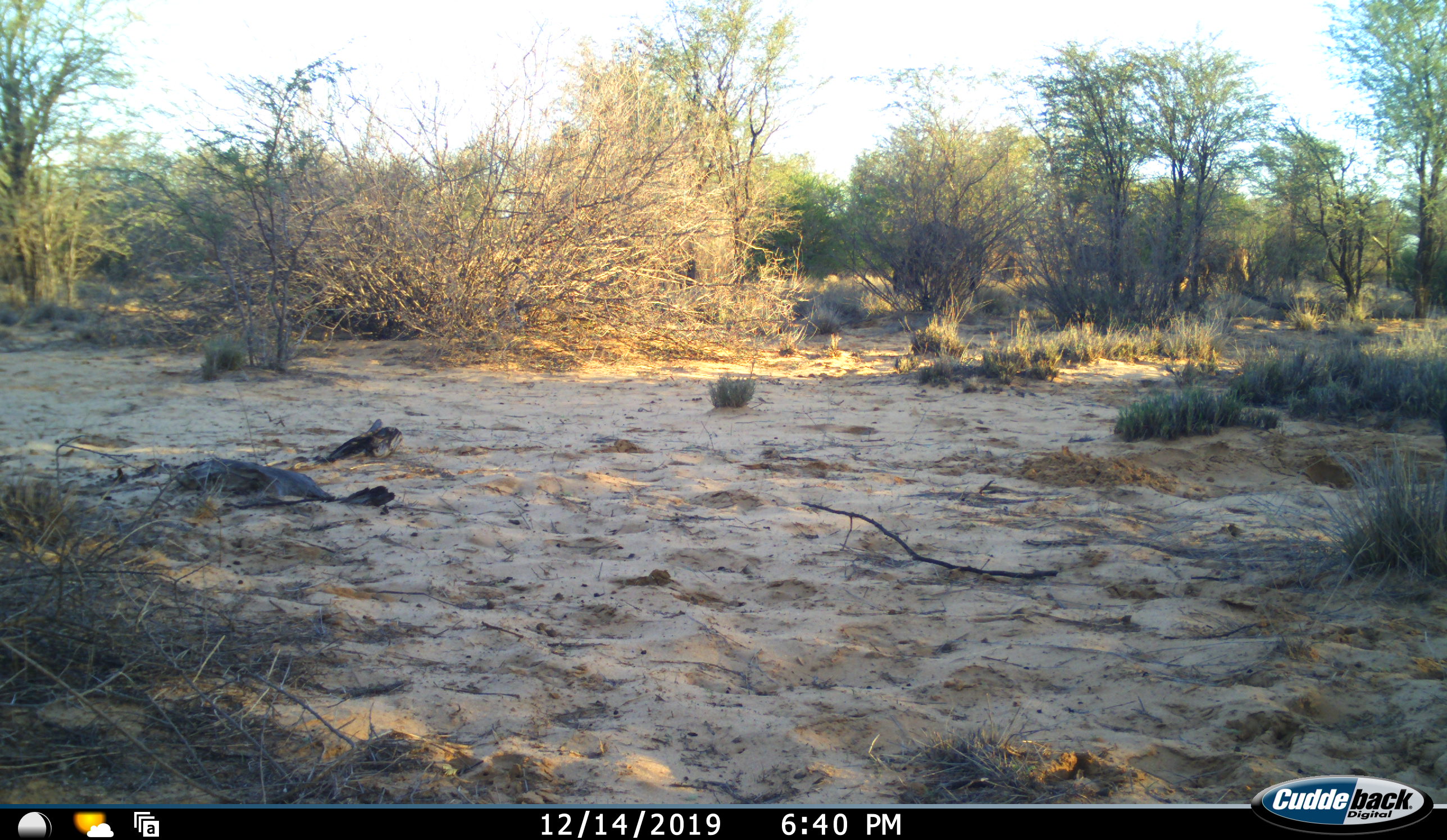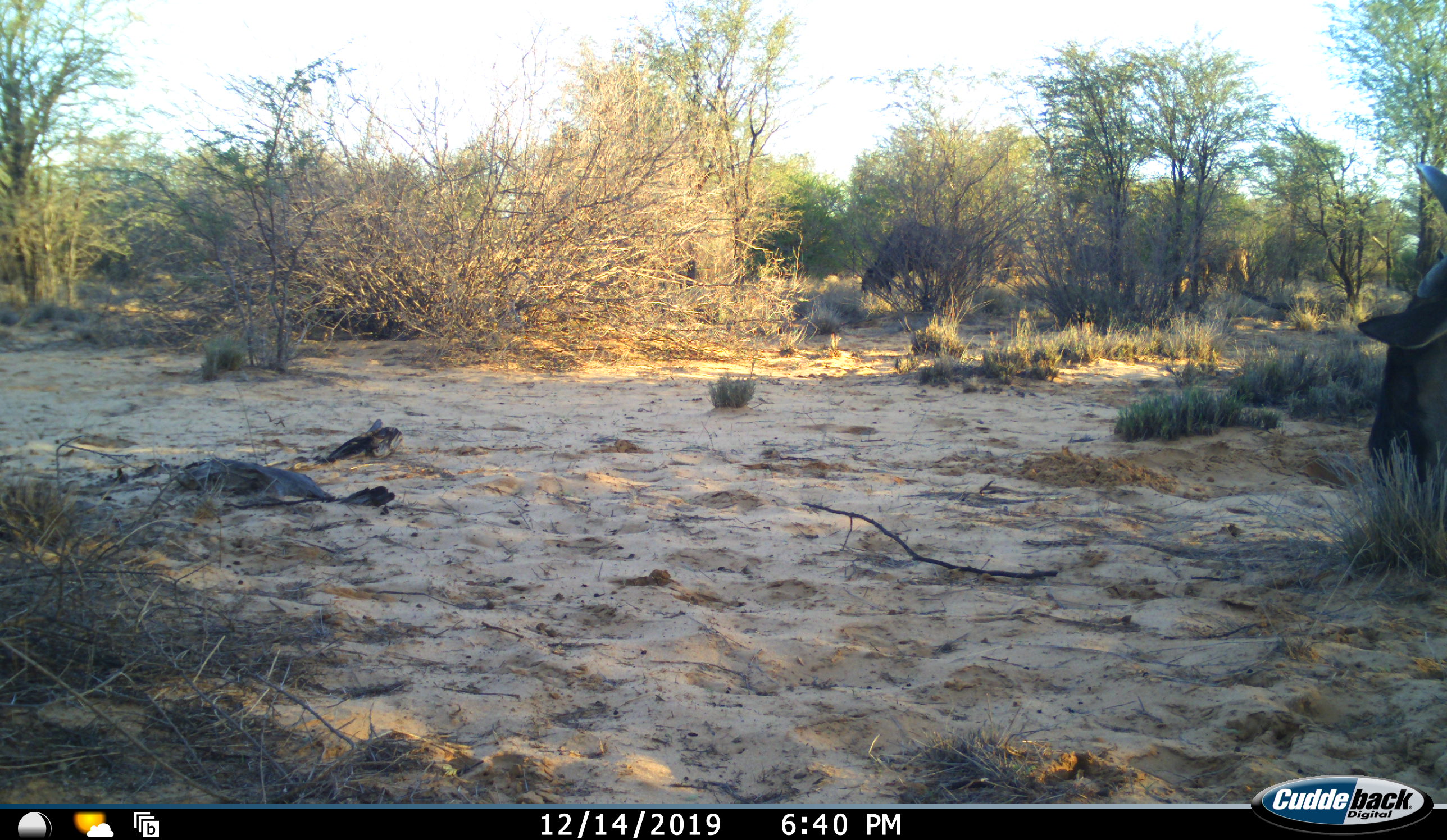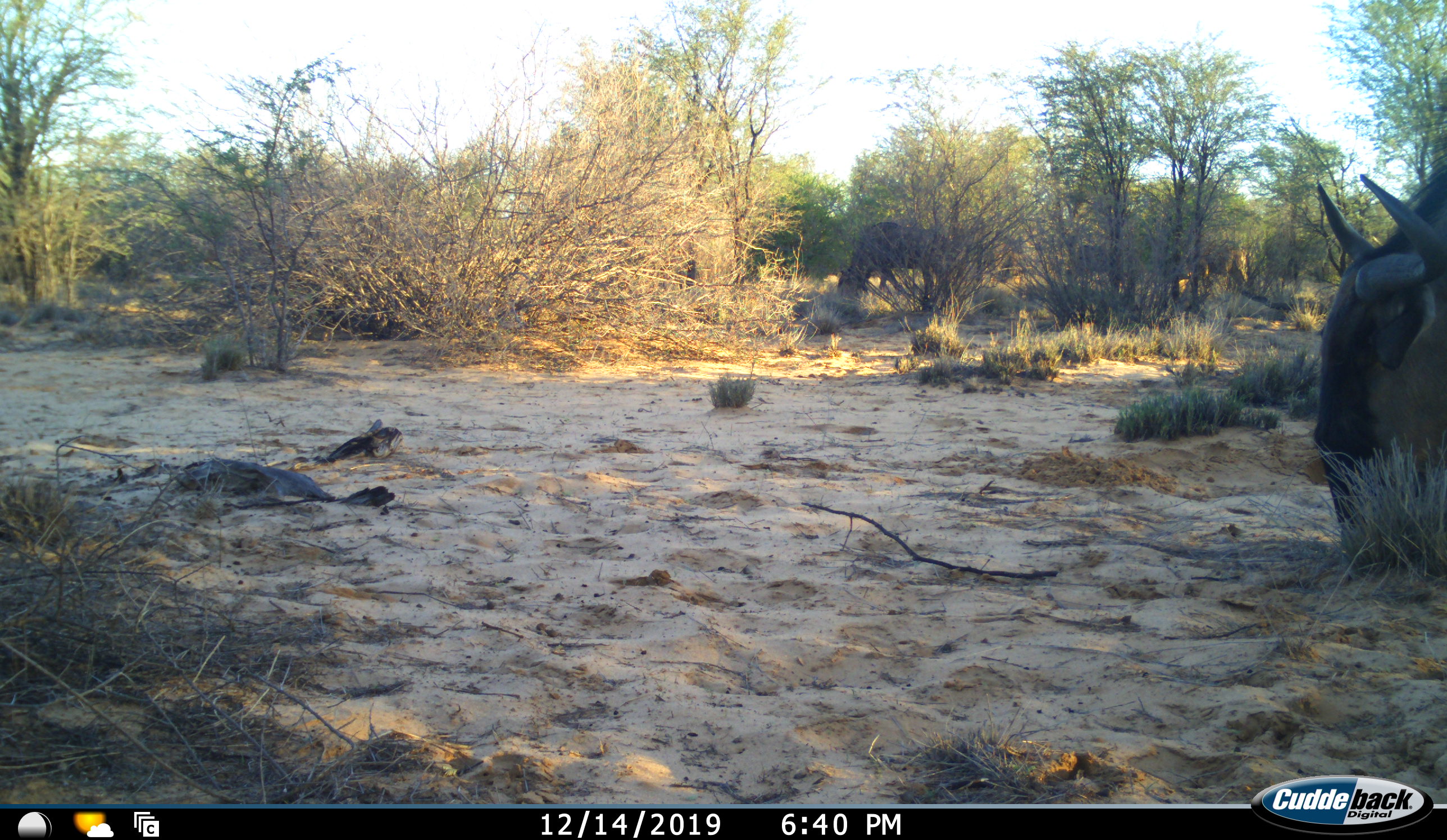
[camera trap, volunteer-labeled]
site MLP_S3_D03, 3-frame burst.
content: unidentified animal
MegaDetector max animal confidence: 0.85